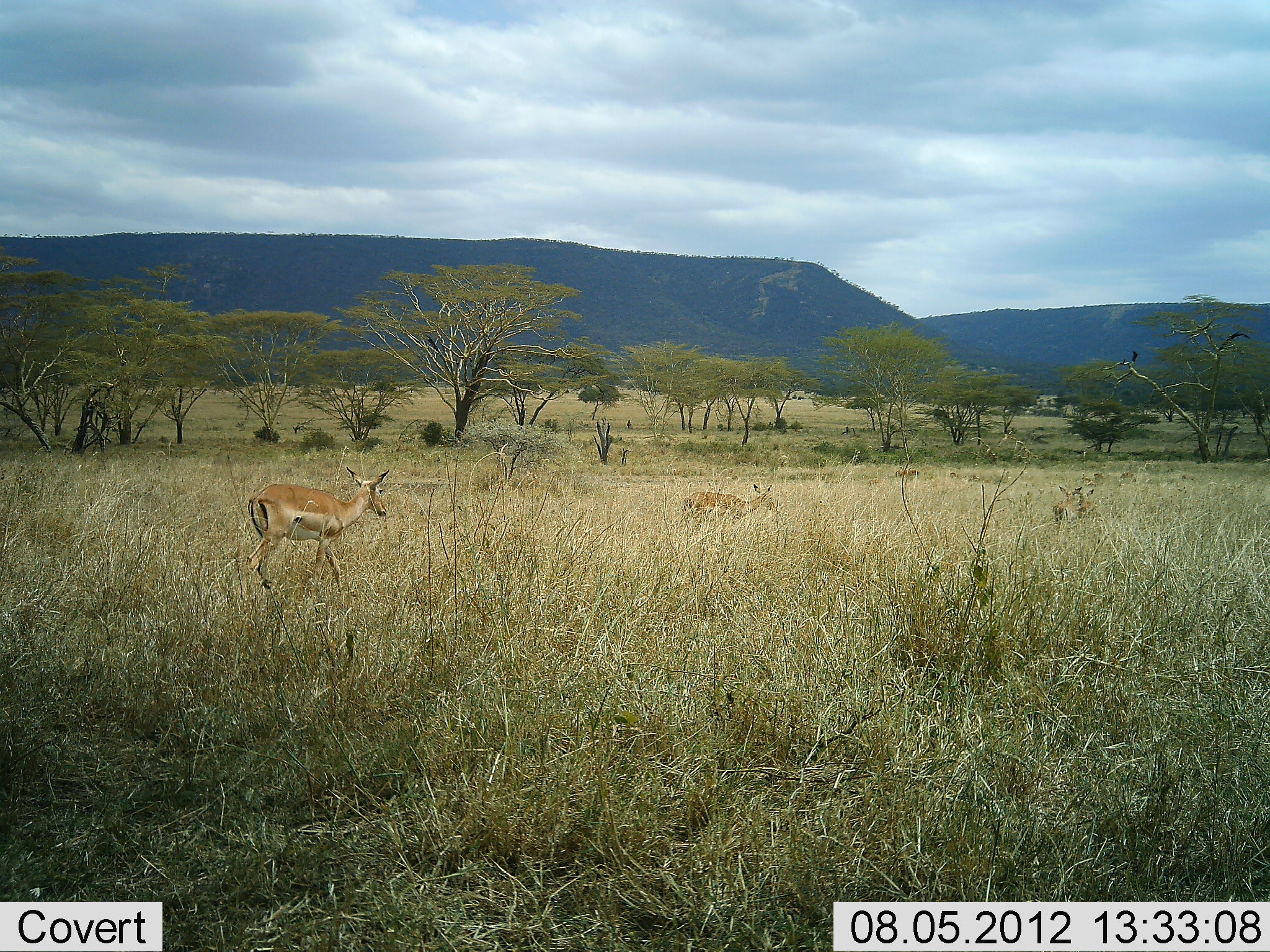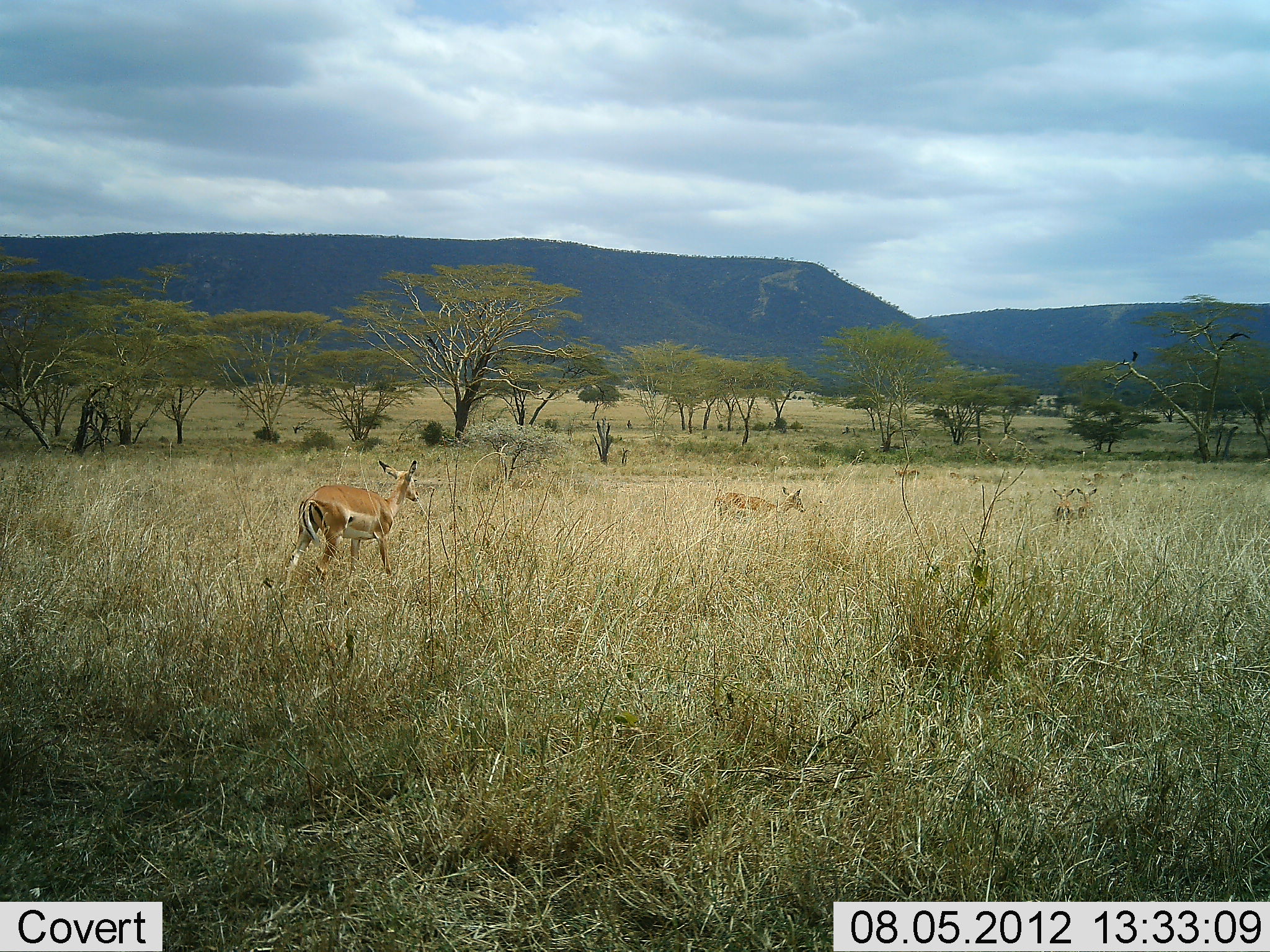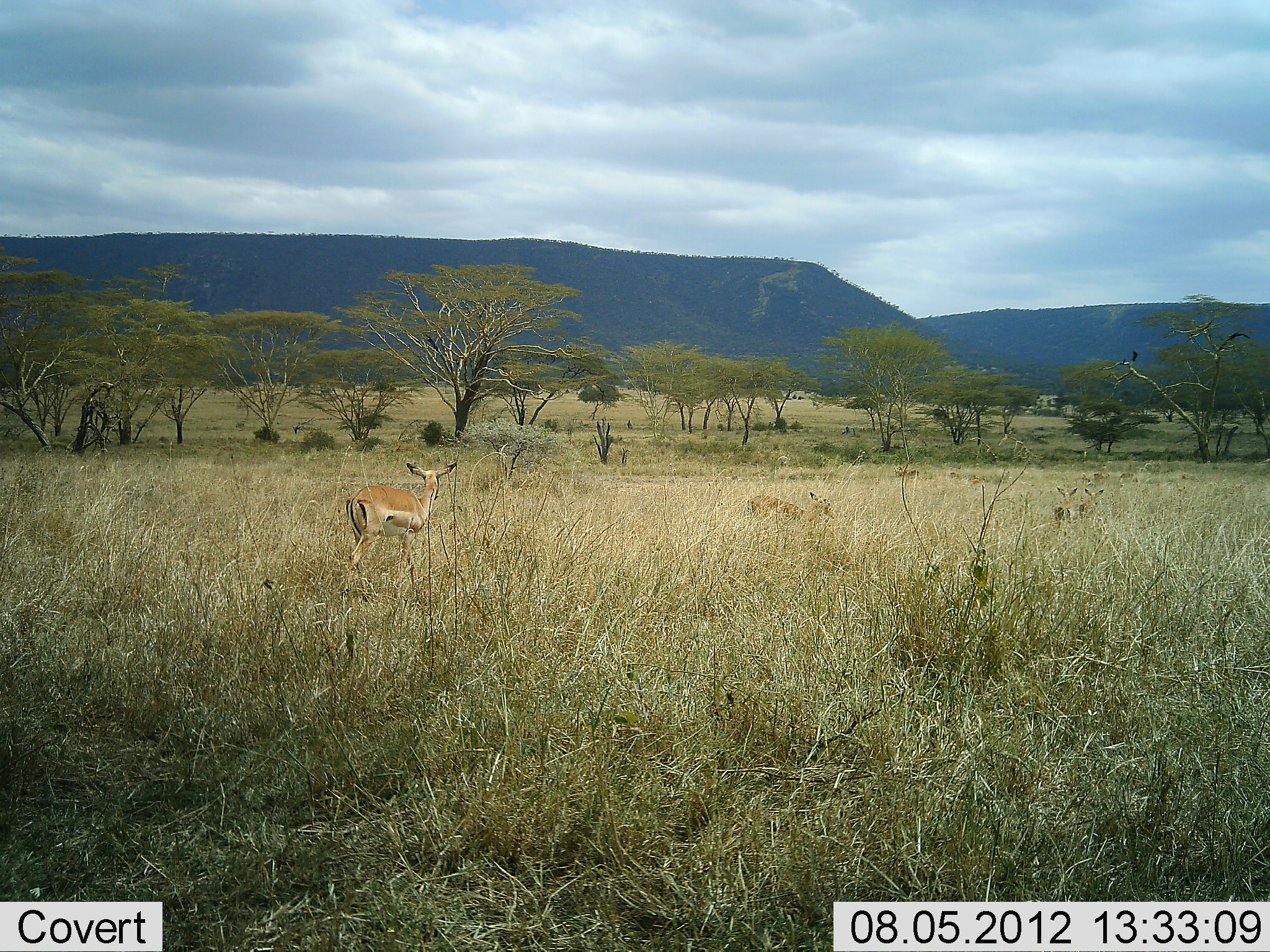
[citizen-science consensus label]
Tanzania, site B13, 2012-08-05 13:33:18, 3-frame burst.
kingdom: Animalia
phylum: Chordata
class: Mammalia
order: Artiodactyla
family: Bovidae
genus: Aepyceros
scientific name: Aepyceros melampus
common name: impala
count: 4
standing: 20%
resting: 0%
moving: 100%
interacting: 0%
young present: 0%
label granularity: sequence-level